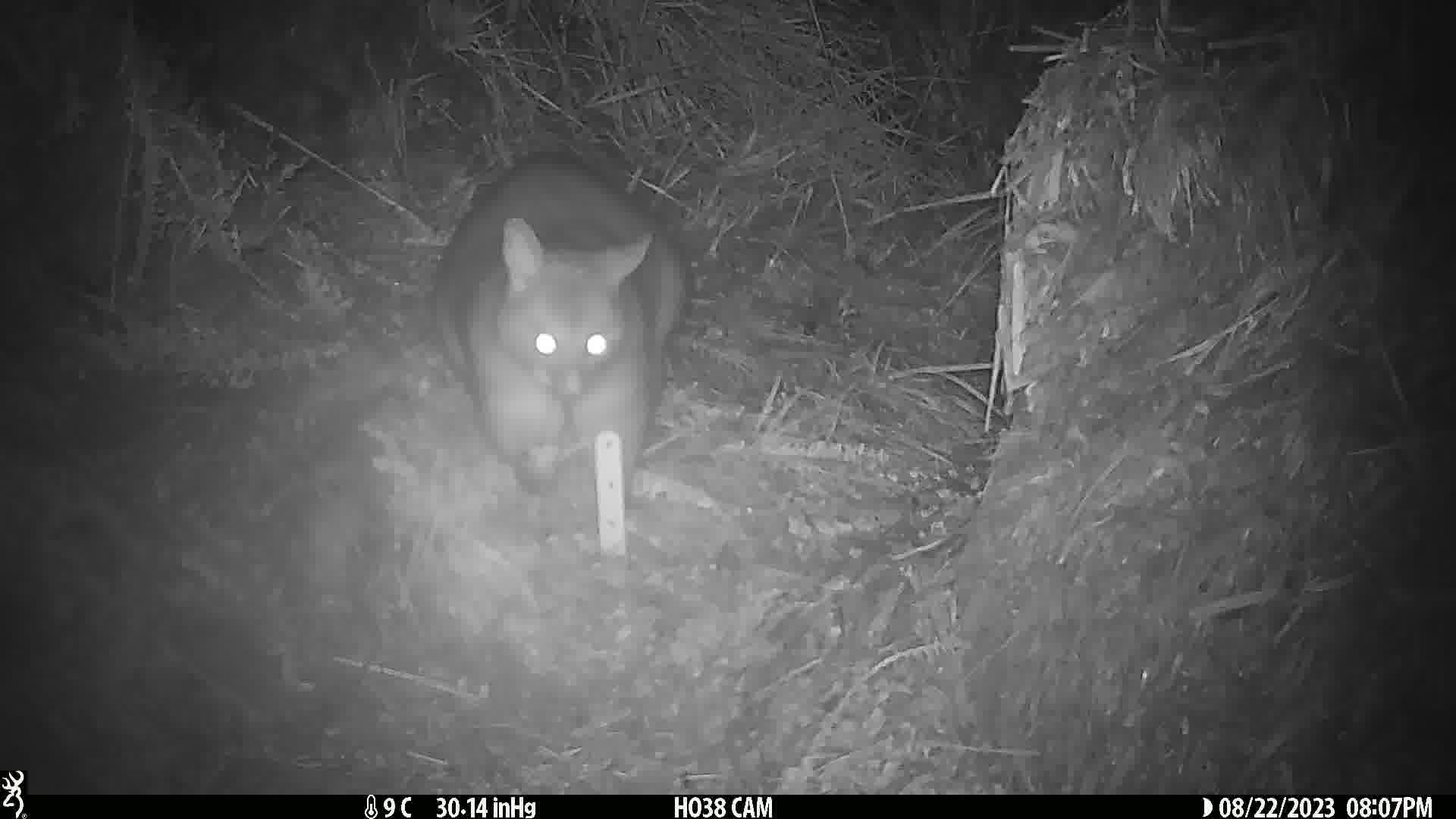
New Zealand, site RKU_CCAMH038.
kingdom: Animalia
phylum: Chordata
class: Mammalia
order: Diprotodontia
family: Phalangeridae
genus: Trichosurus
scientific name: Trichosurus vulpecula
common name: common brushtail possum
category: possum